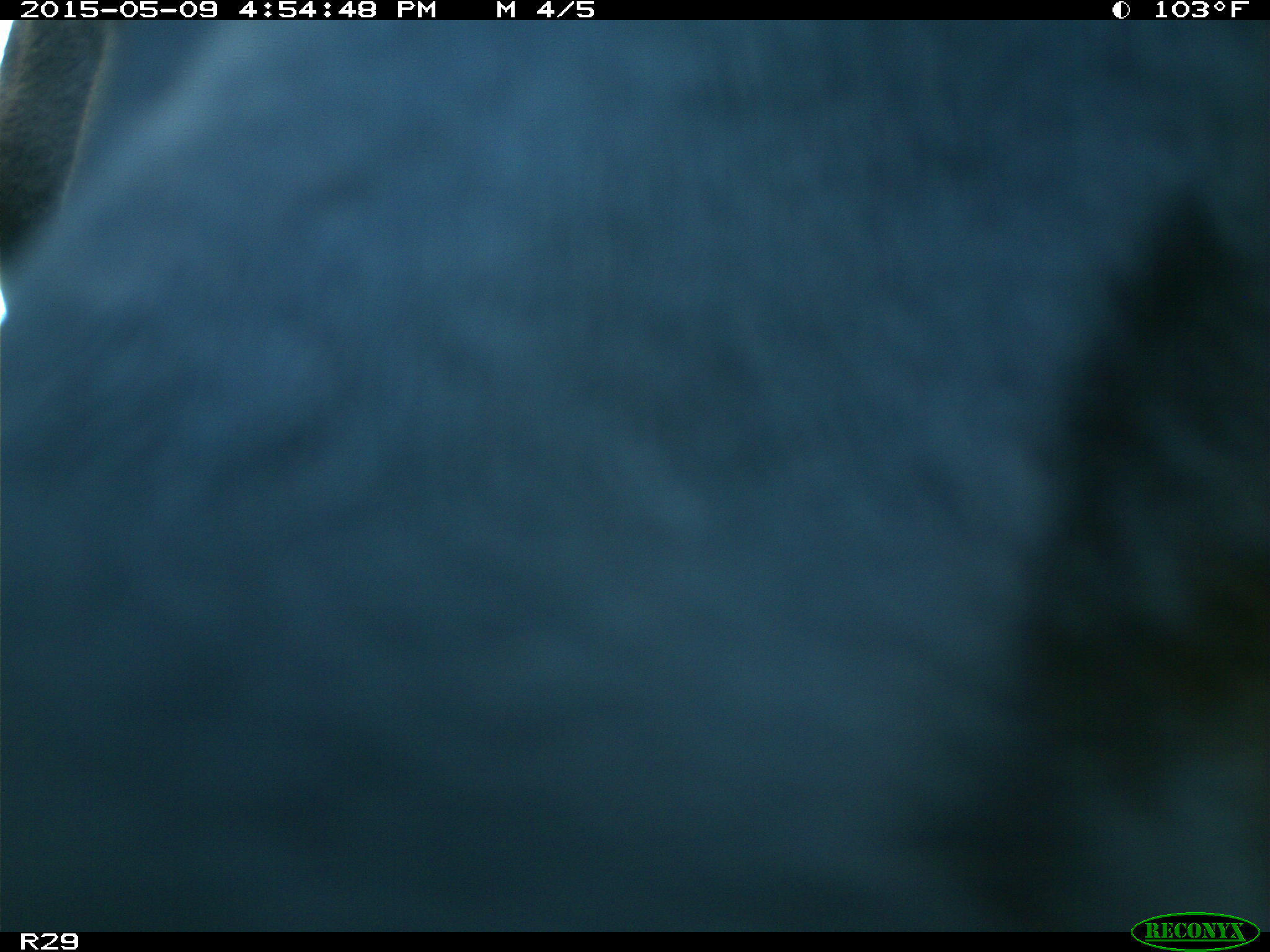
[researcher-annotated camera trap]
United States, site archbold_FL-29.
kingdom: Animalia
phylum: Chordata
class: Mammalia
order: Artiodactyla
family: Bovidae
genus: Bos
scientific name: Bos taurus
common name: domestic cow